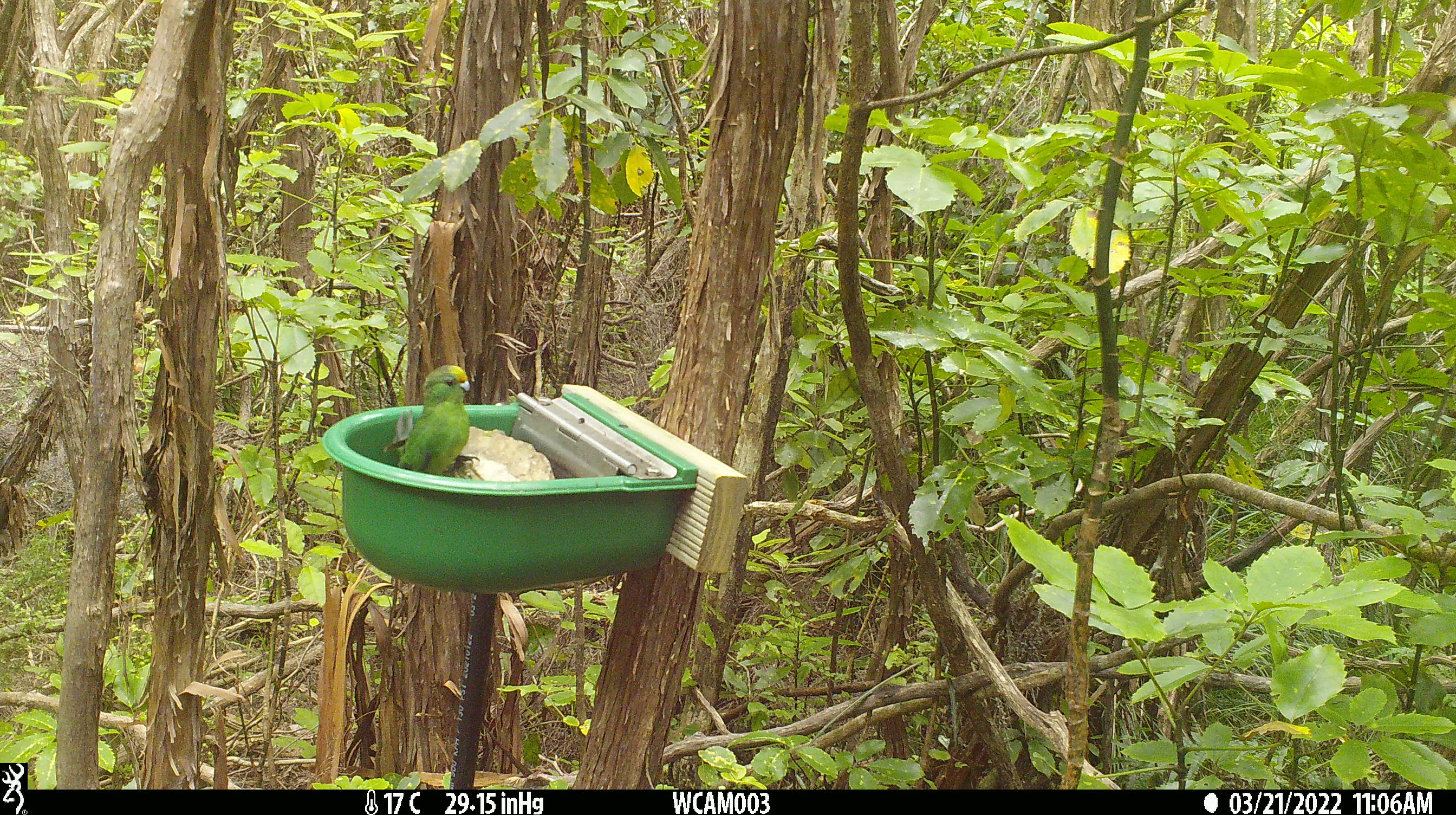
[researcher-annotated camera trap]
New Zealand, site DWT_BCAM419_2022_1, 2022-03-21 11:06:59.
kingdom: Animalia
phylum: Chordata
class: Aves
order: Psittaciformes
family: Psittaculidae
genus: Cyanoramphus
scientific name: Cyanoramphus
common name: parakeet